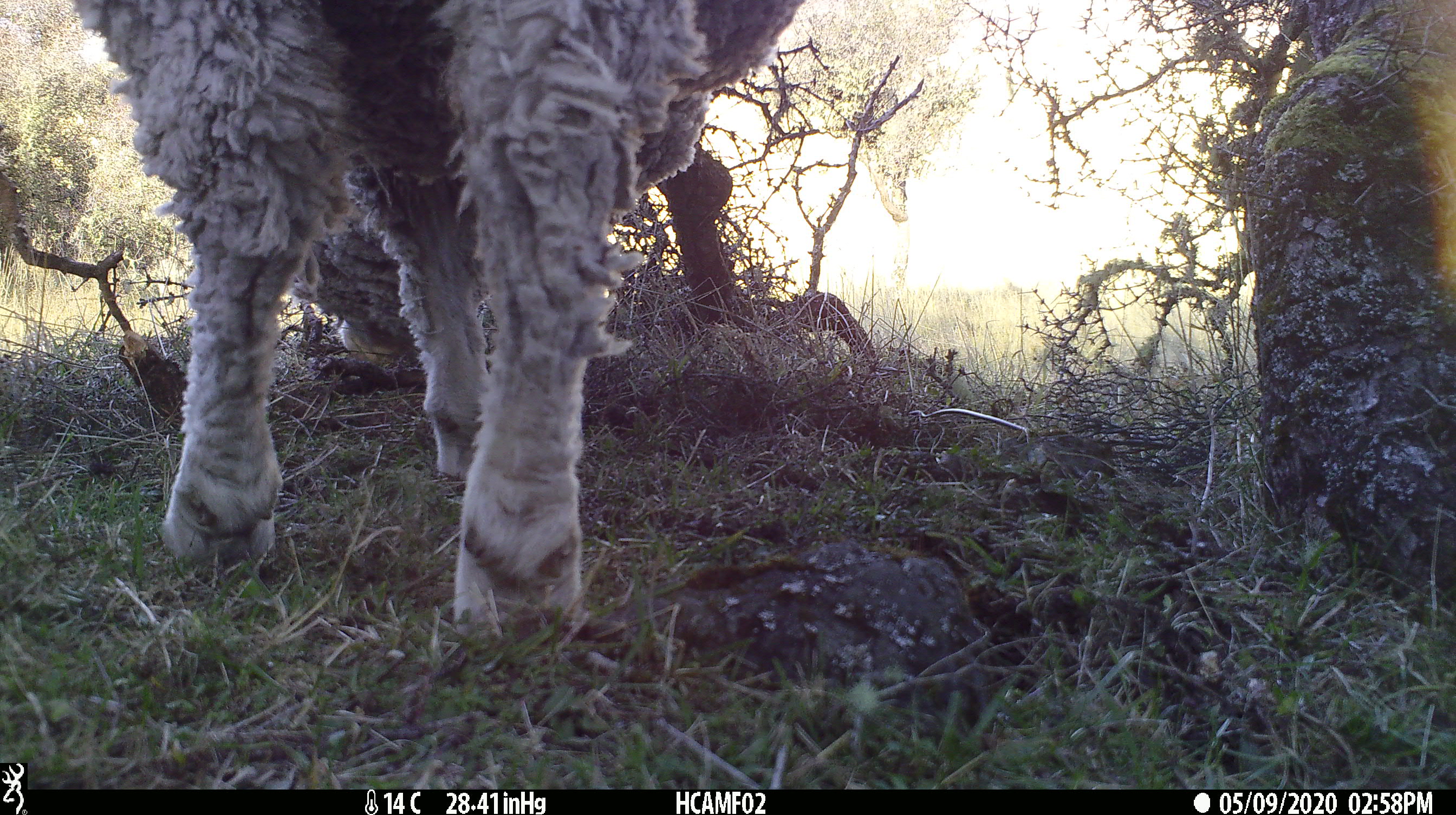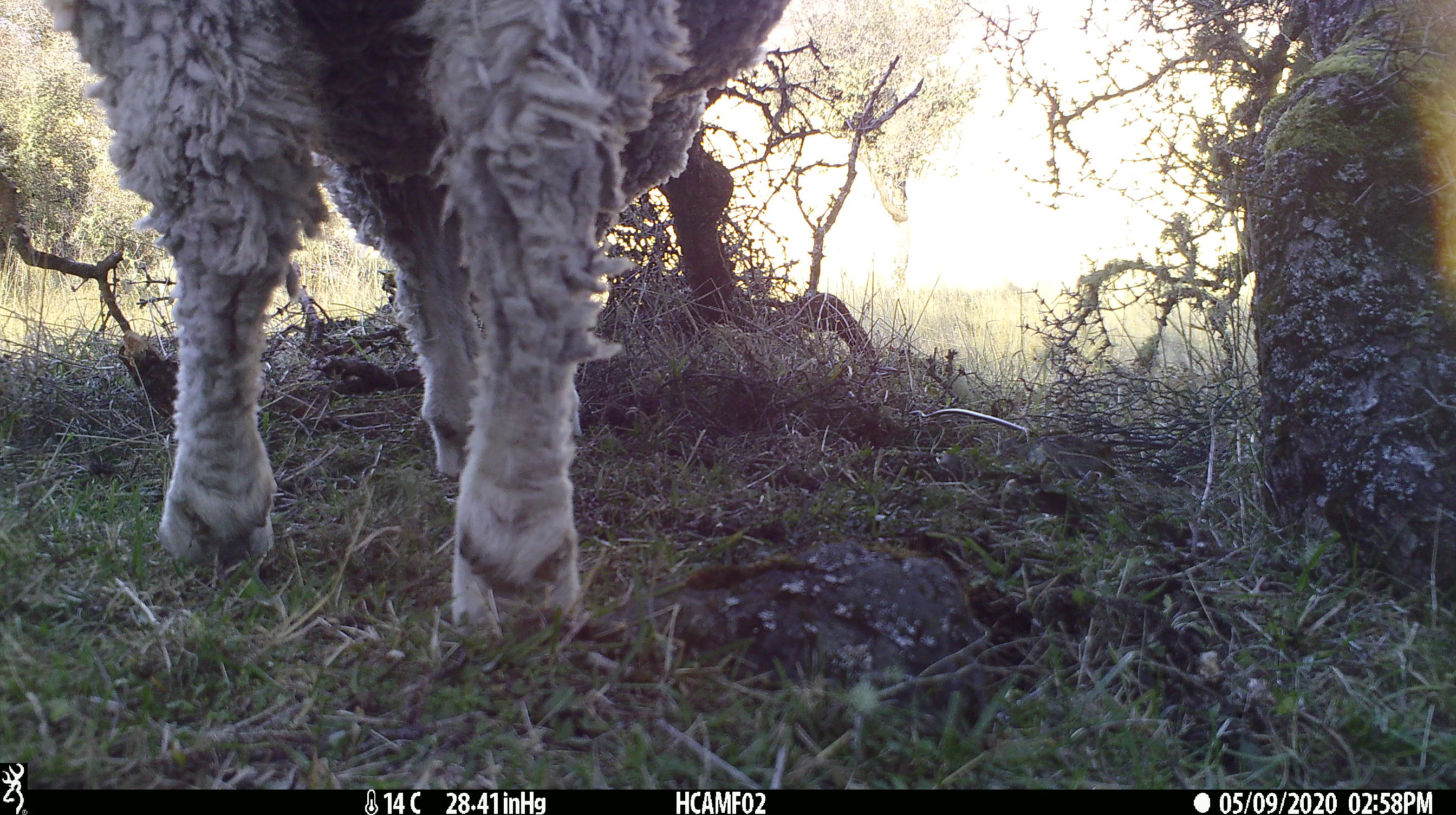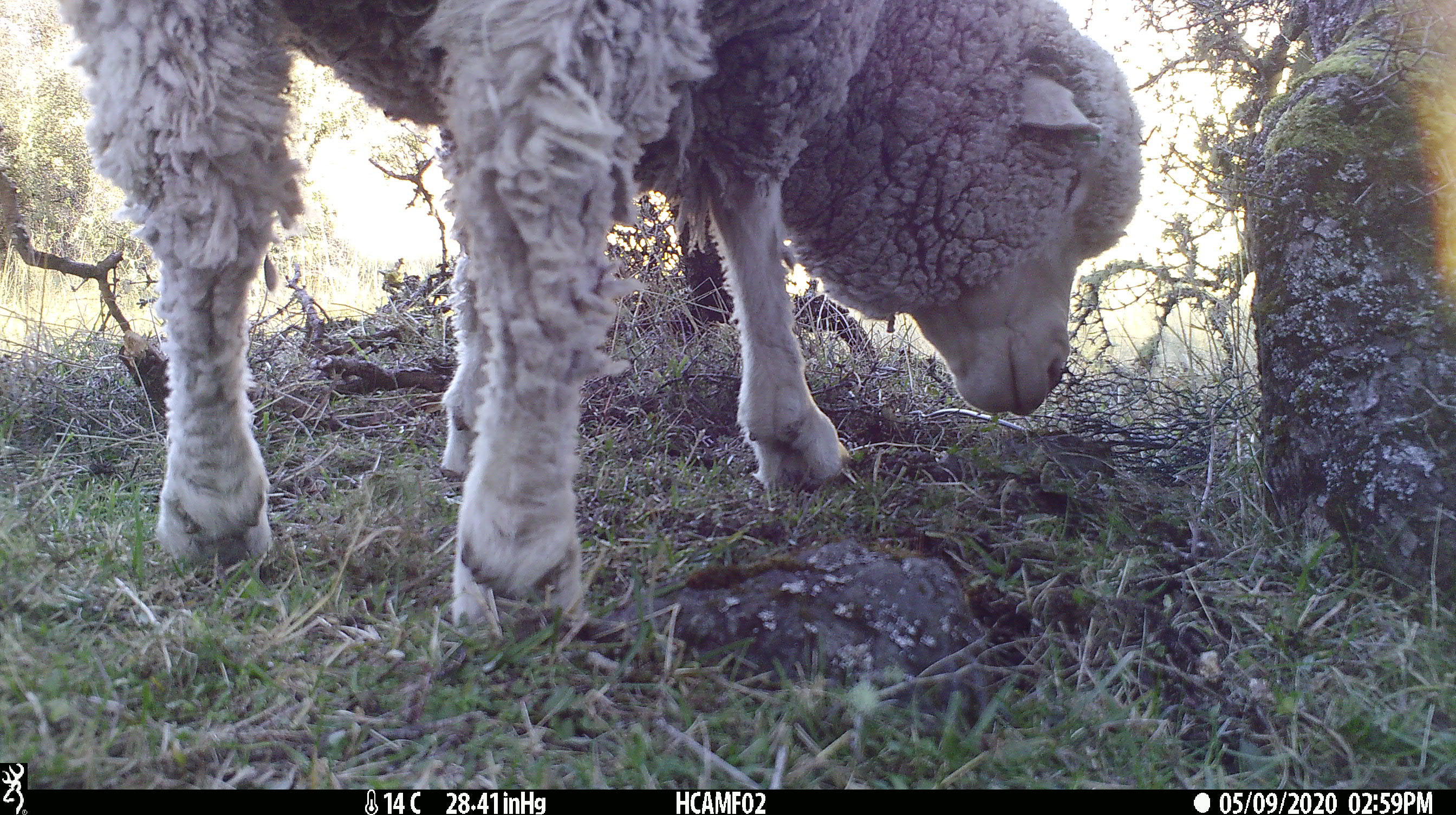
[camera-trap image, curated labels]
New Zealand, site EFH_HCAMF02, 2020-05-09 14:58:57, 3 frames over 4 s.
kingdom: Animalia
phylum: Chordata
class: Mammalia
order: Artiodactyla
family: Bovidae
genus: Ovis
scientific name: Ovis aries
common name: domestic sheep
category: sheep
Sheep (domestic sheep) (Ovis aries).